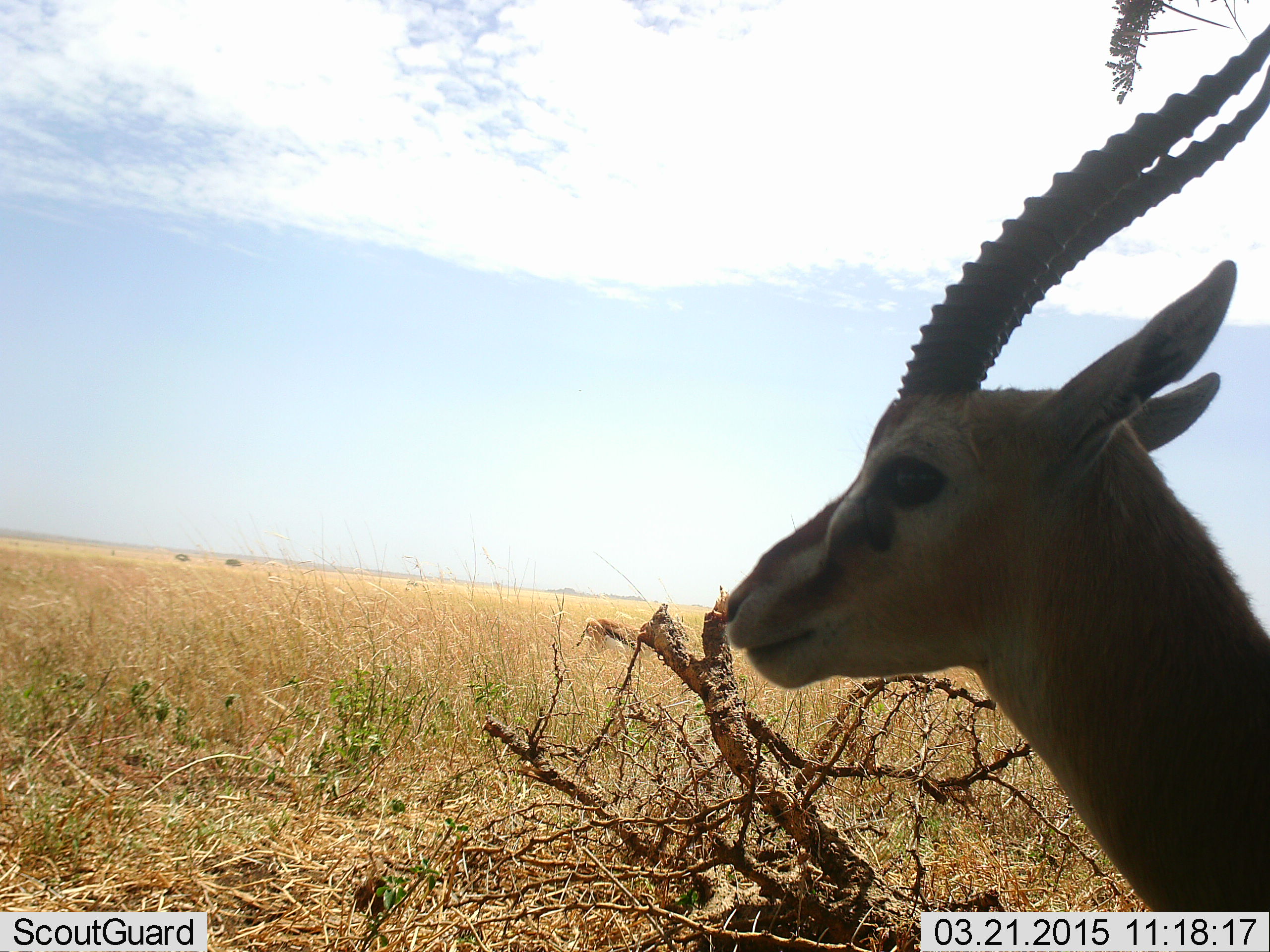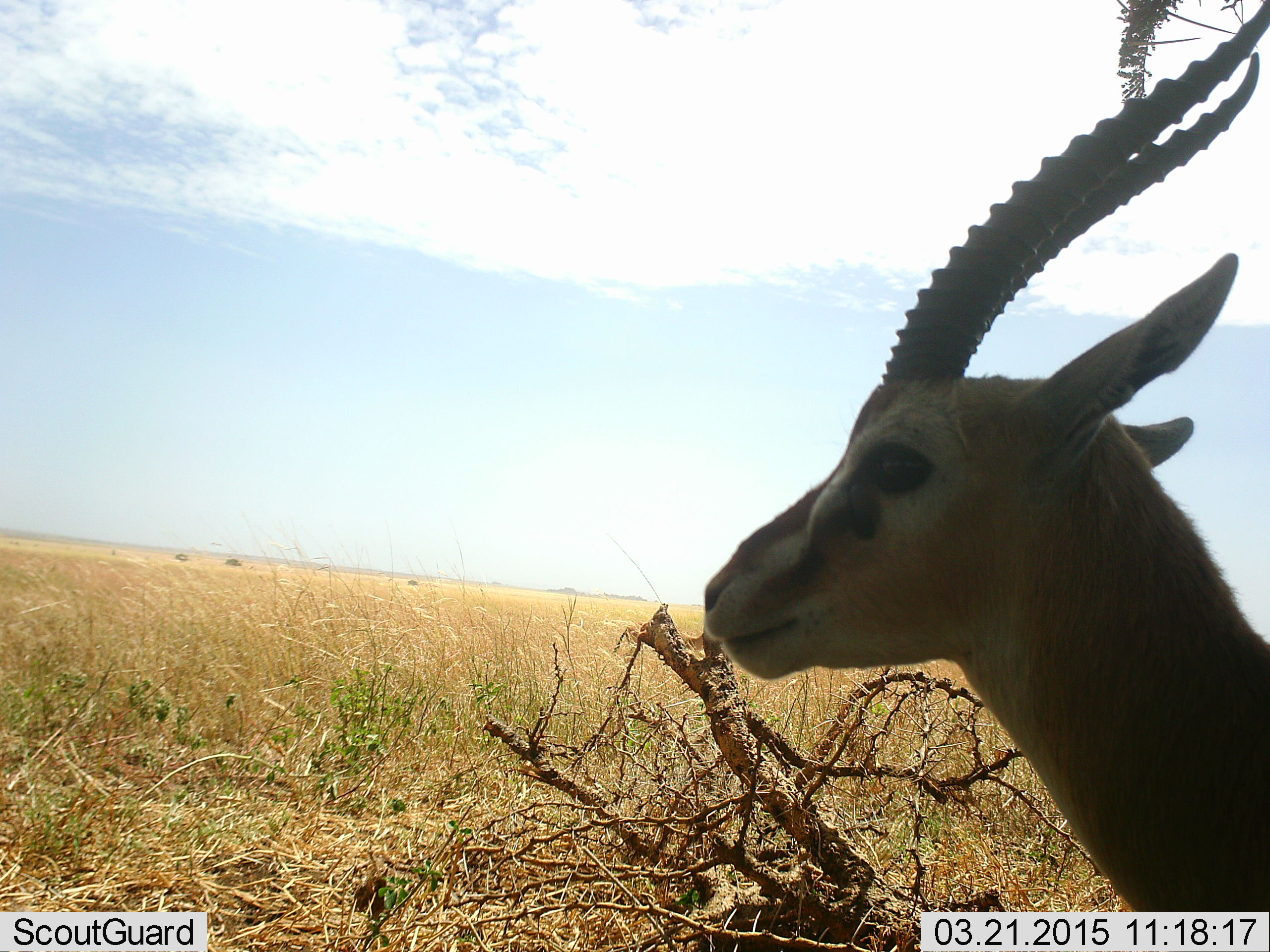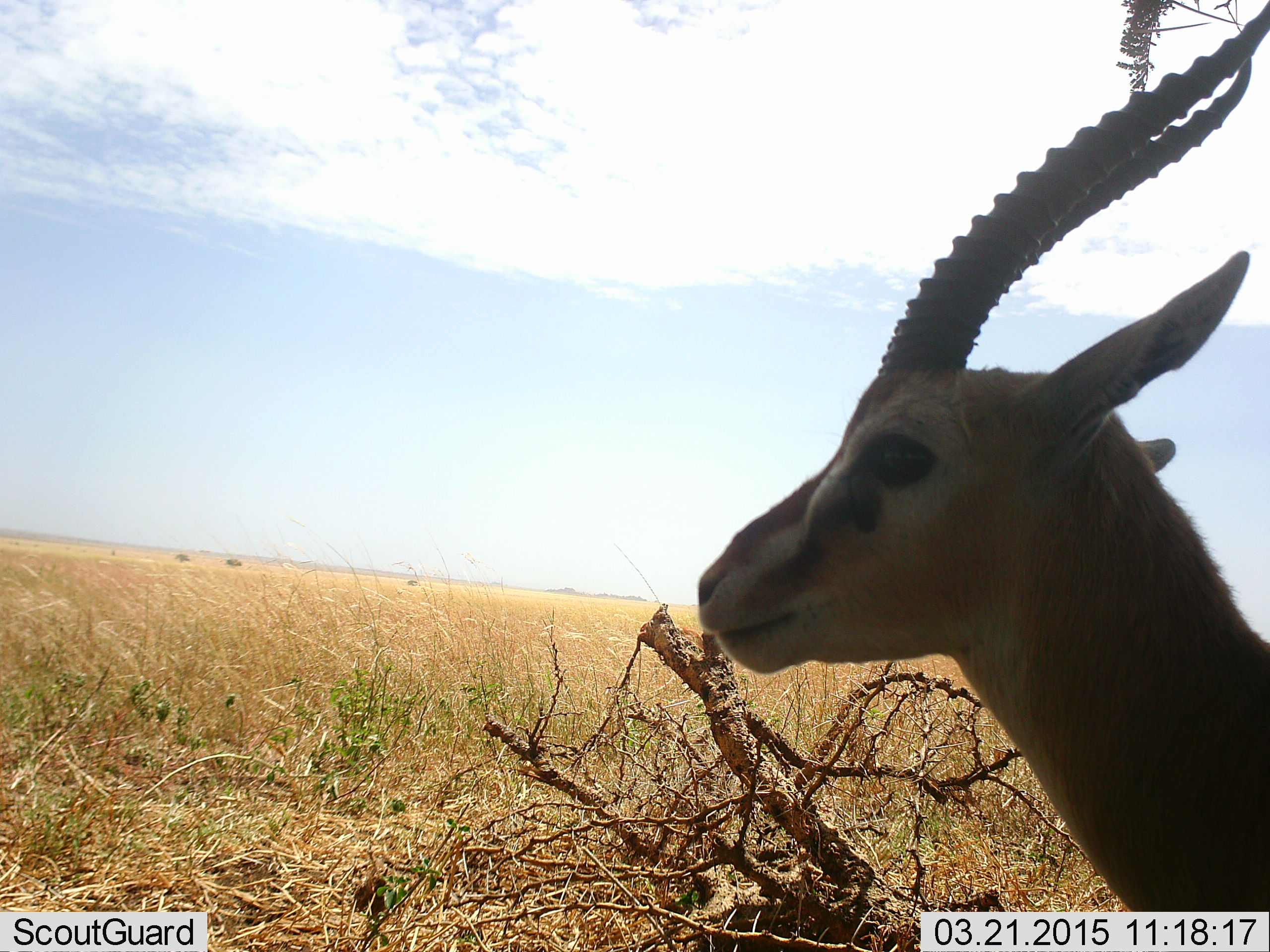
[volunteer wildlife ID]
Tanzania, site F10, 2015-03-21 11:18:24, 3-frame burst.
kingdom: Animalia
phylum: Chordata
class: Mammalia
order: Artiodactyla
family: Bovidae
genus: Eudorcas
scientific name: Eudorcas thomsonii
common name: thomson's gazelle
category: gazellethomsons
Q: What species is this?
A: Gazellethomsons (thomson's gazelle) (Eudorcas thomsonii).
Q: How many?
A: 1.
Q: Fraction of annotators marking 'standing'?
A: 100%.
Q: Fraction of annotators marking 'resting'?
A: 0%.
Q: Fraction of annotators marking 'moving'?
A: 20%.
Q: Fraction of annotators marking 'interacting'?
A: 0%.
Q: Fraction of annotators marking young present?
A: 0%.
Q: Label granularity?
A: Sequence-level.